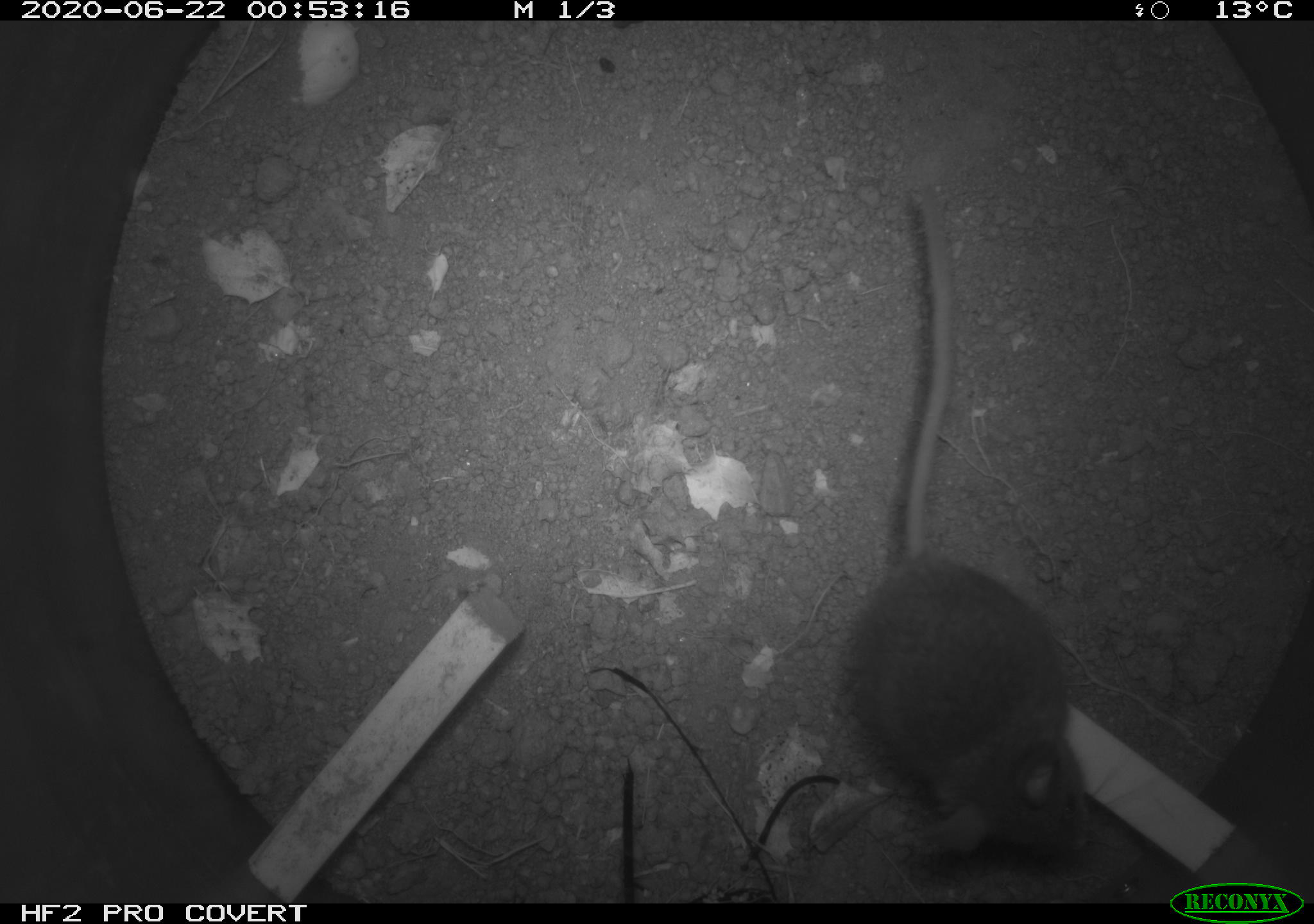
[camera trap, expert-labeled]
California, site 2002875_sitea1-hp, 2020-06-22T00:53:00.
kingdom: Animalia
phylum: Chordata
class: Mammalia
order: Rodentia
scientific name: Rodentia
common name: mouse species